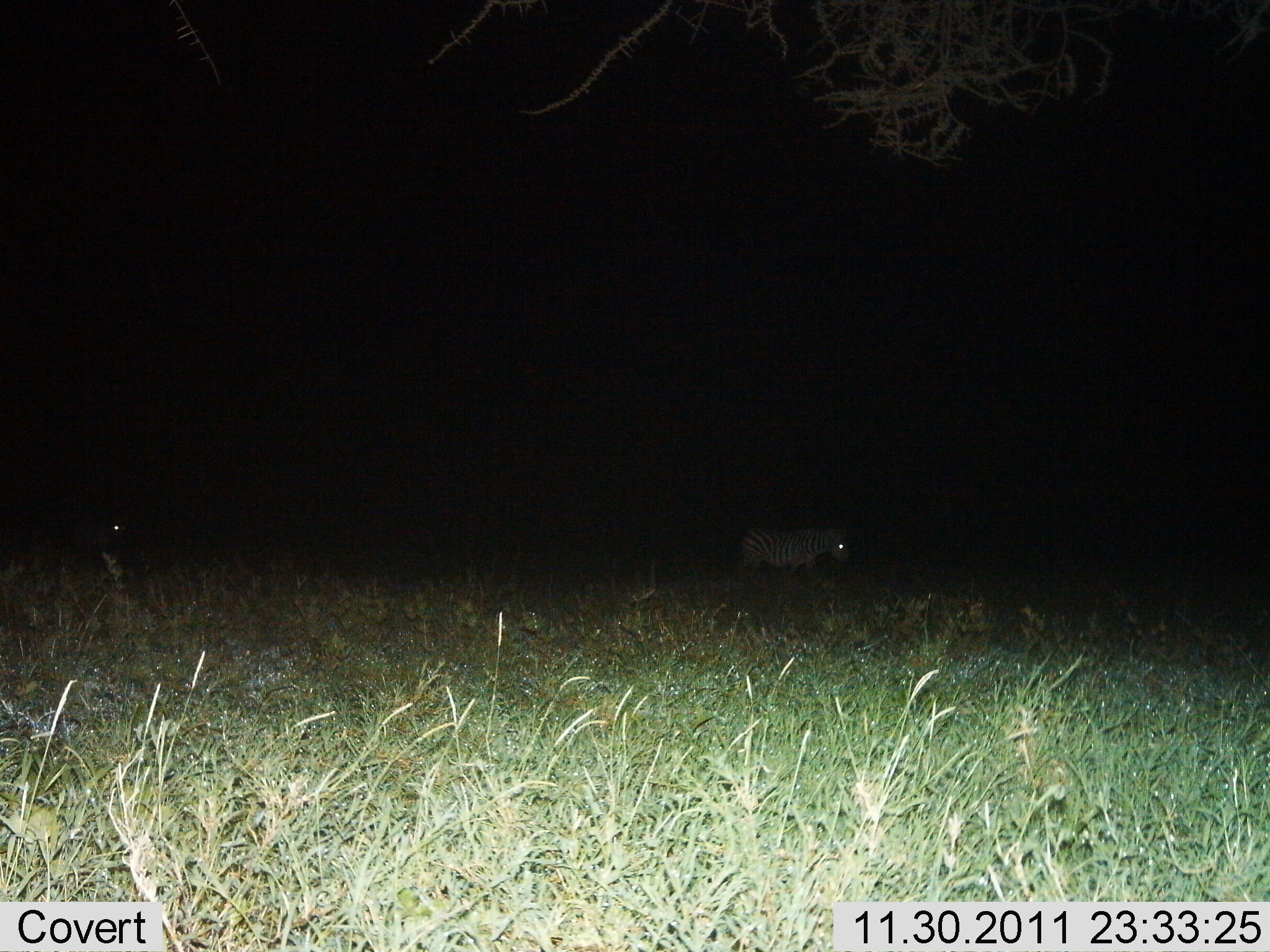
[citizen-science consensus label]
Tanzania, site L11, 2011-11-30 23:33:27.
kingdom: Animalia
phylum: Chordata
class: Mammalia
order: Perissodactyla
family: Equidae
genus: Equus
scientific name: Equus quagga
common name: plains zebra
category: zebra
Zebra (plains zebra) (Equus quagga), count 2. Behavior (volunteer vote fractions): standing 57%, resting 0%, moving 50%, interacting 0%. Young present (vote fraction): 0%. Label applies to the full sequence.